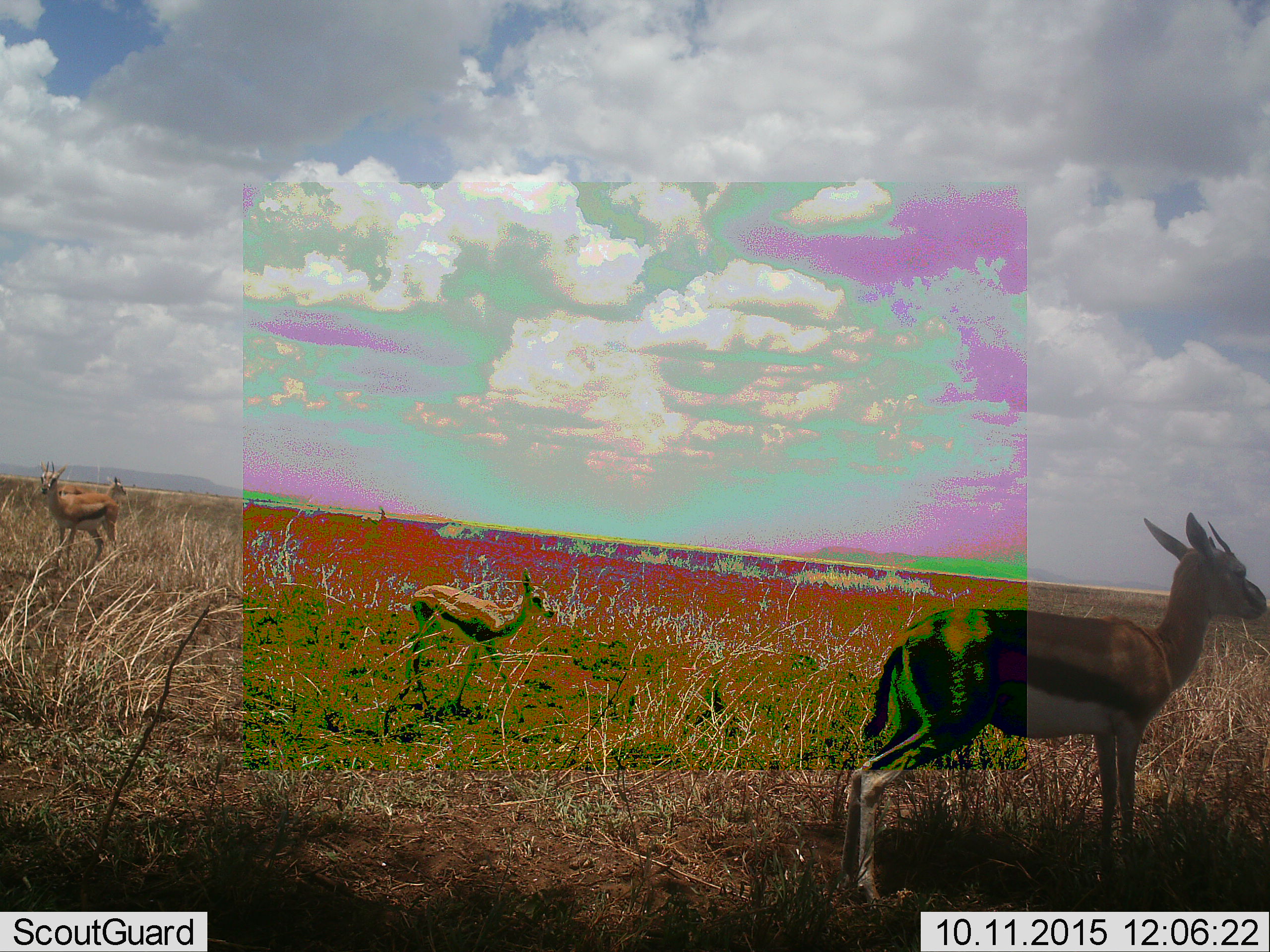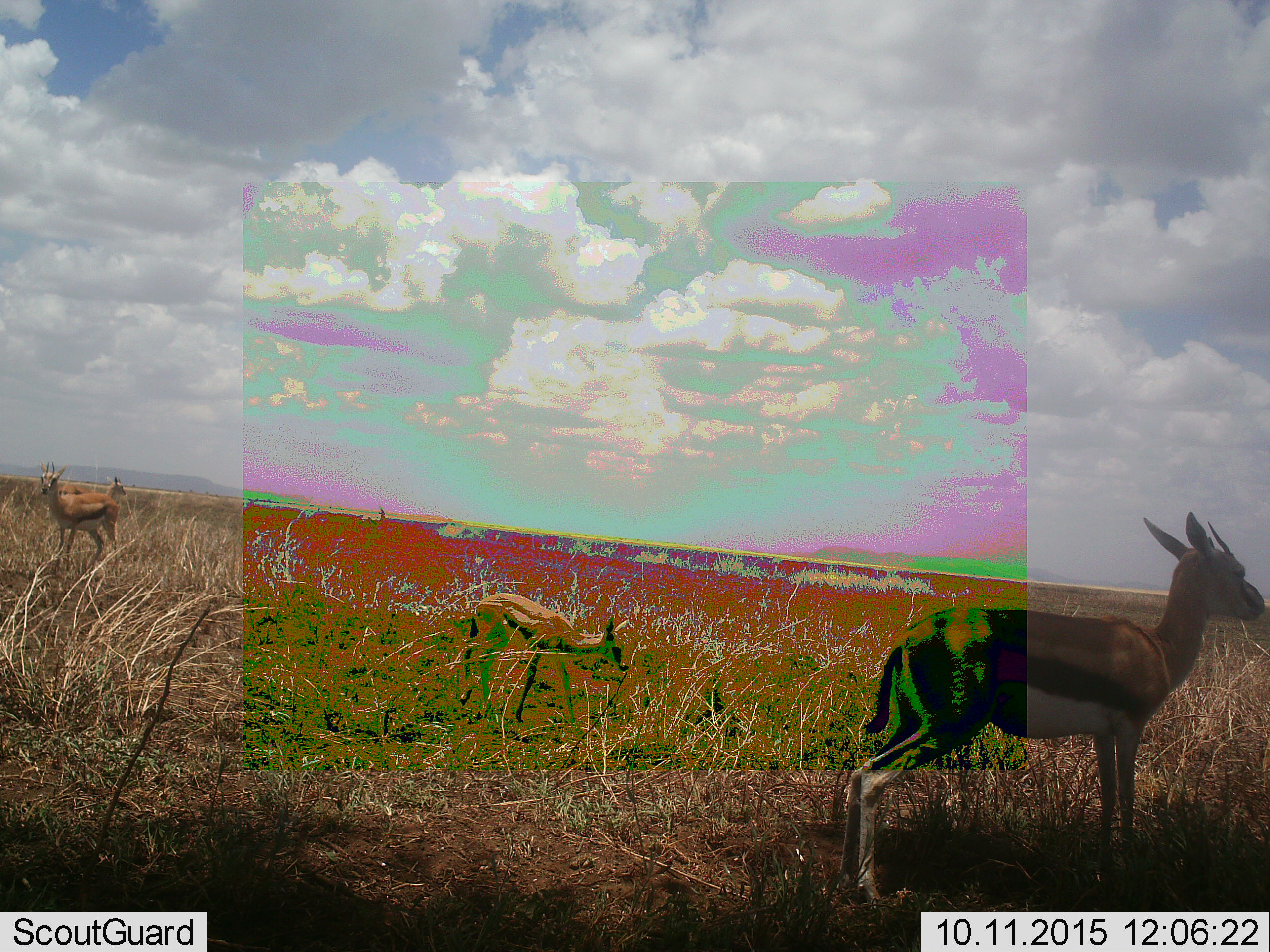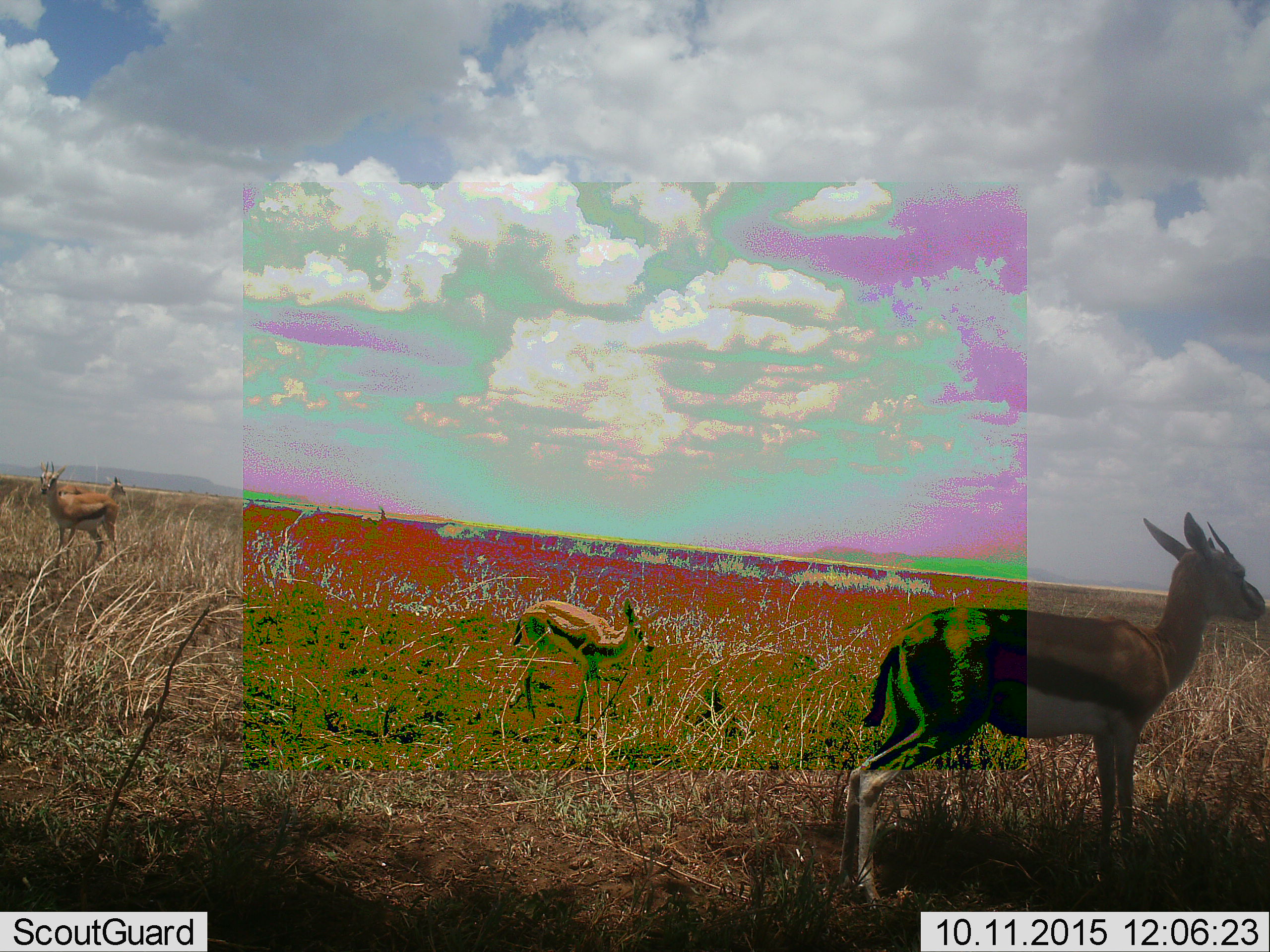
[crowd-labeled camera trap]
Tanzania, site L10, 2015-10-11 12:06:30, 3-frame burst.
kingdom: Animalia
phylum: Chordata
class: Mammalia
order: Artiodactyla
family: Bovidae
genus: Eudorcas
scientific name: Eudorcas thomsonii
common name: thomson's gazelle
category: gazellethomsons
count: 4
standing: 89%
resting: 0%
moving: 44%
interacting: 0%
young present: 56%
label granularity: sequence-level